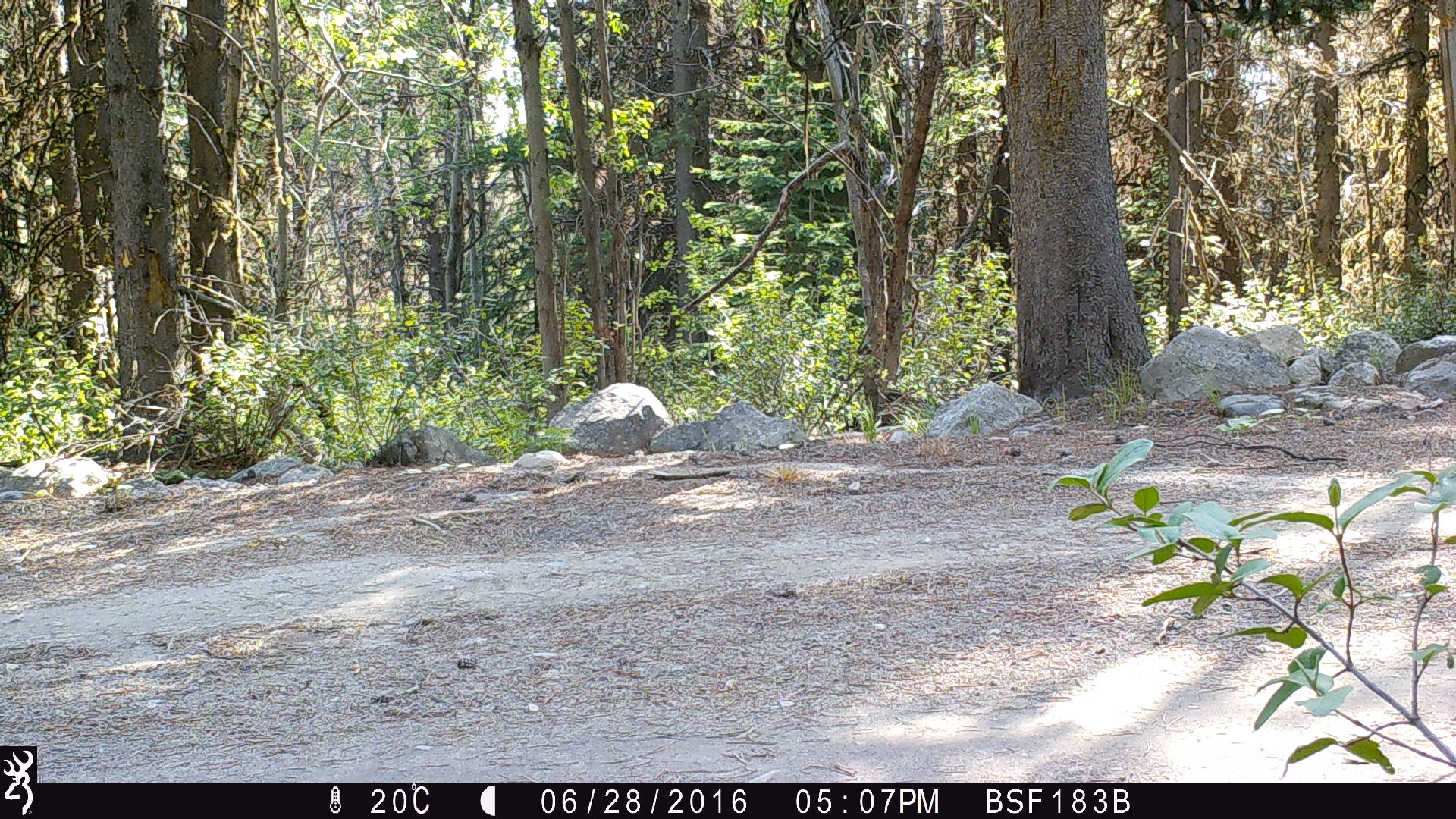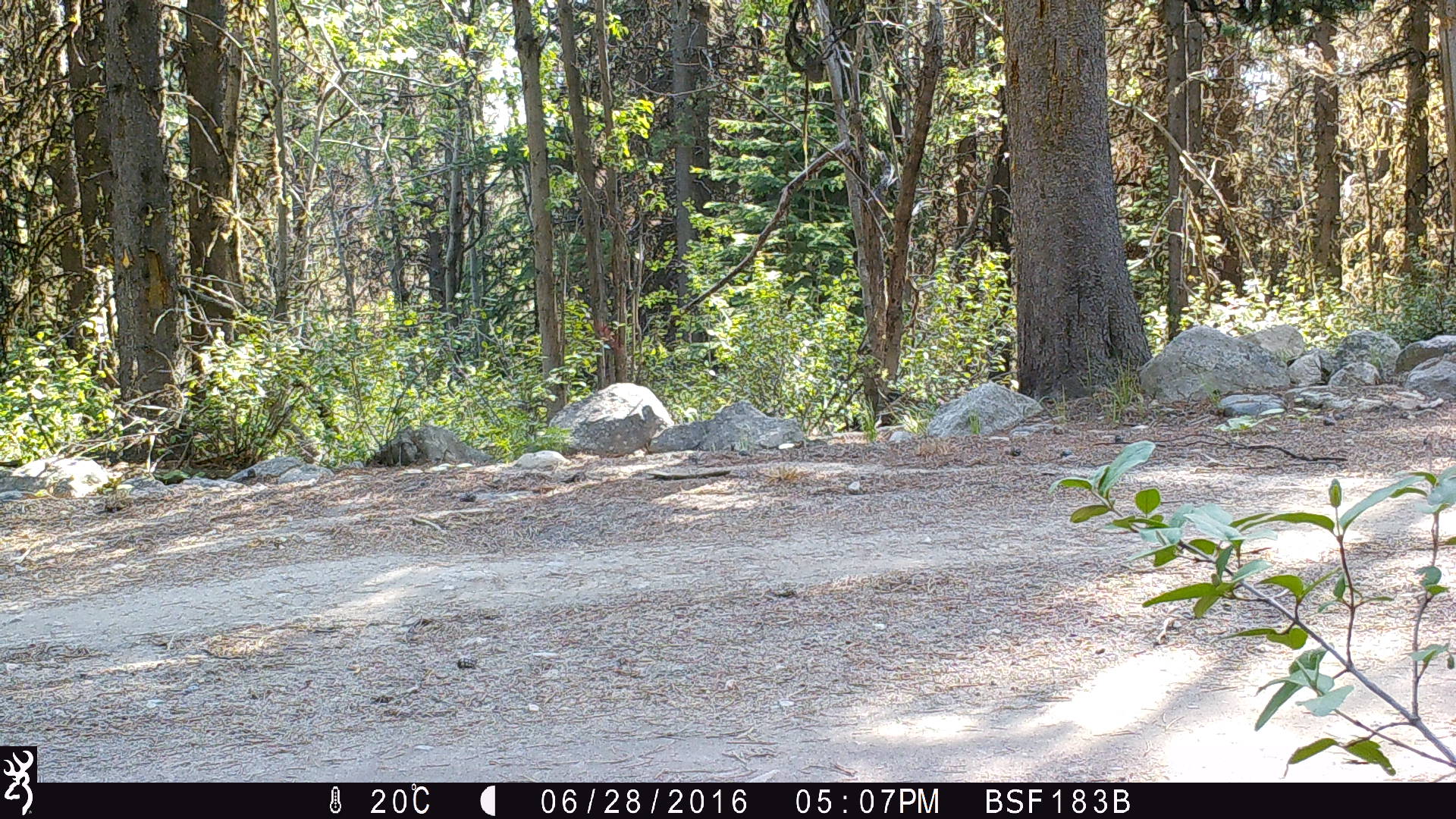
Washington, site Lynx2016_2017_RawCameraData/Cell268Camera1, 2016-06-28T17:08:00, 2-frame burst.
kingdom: Animalia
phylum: Chordata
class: Mammalia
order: Carnivora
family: Felidae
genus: Puma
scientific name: Puma concolor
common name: mountain lion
Puma concolor (mountain lion). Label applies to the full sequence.